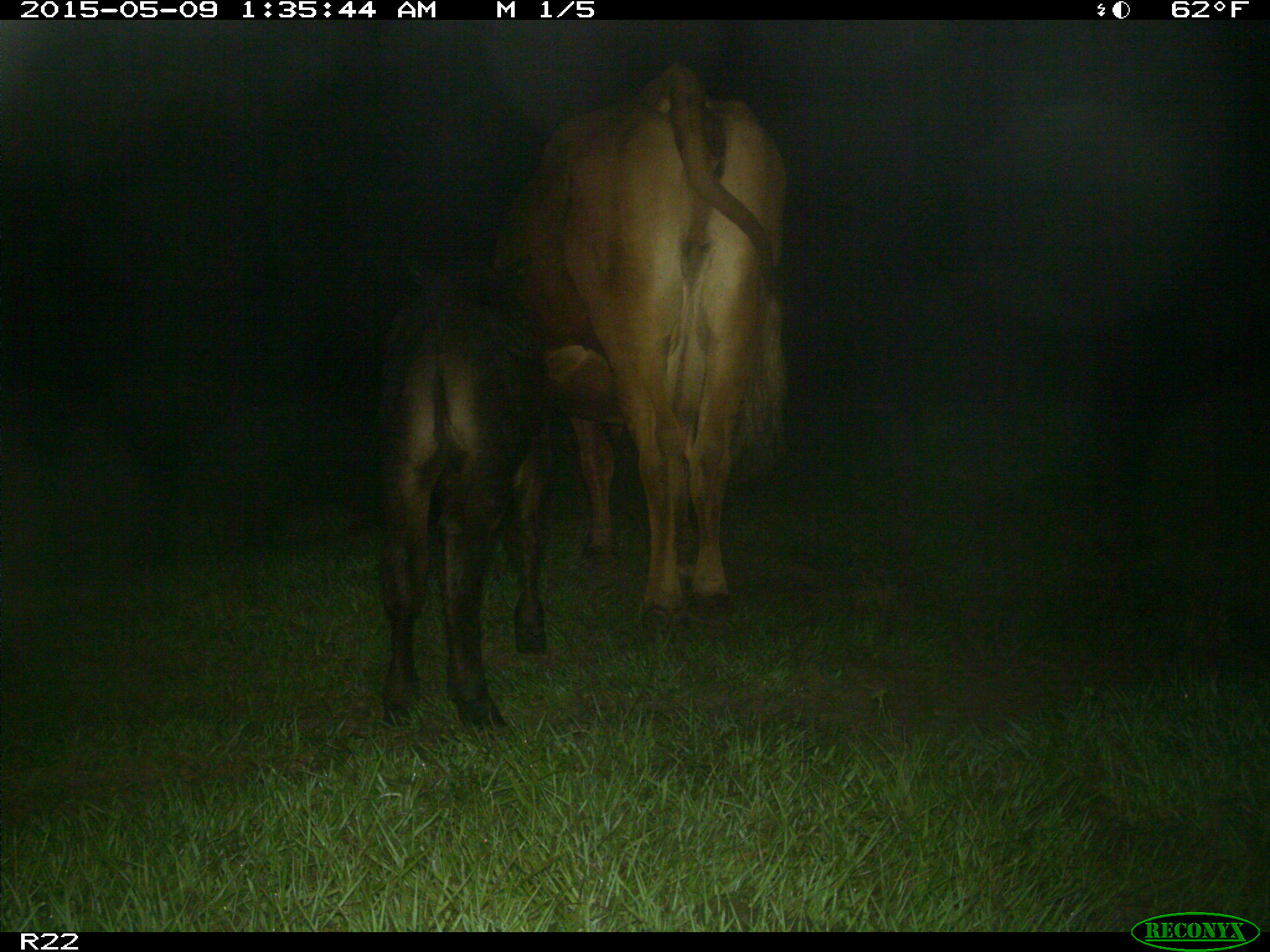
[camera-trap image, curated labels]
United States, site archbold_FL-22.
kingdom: Animalia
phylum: Chordata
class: Mammalia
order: Artiodactyla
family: Bovidae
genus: Bos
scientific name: Bos taurus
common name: domestic cow